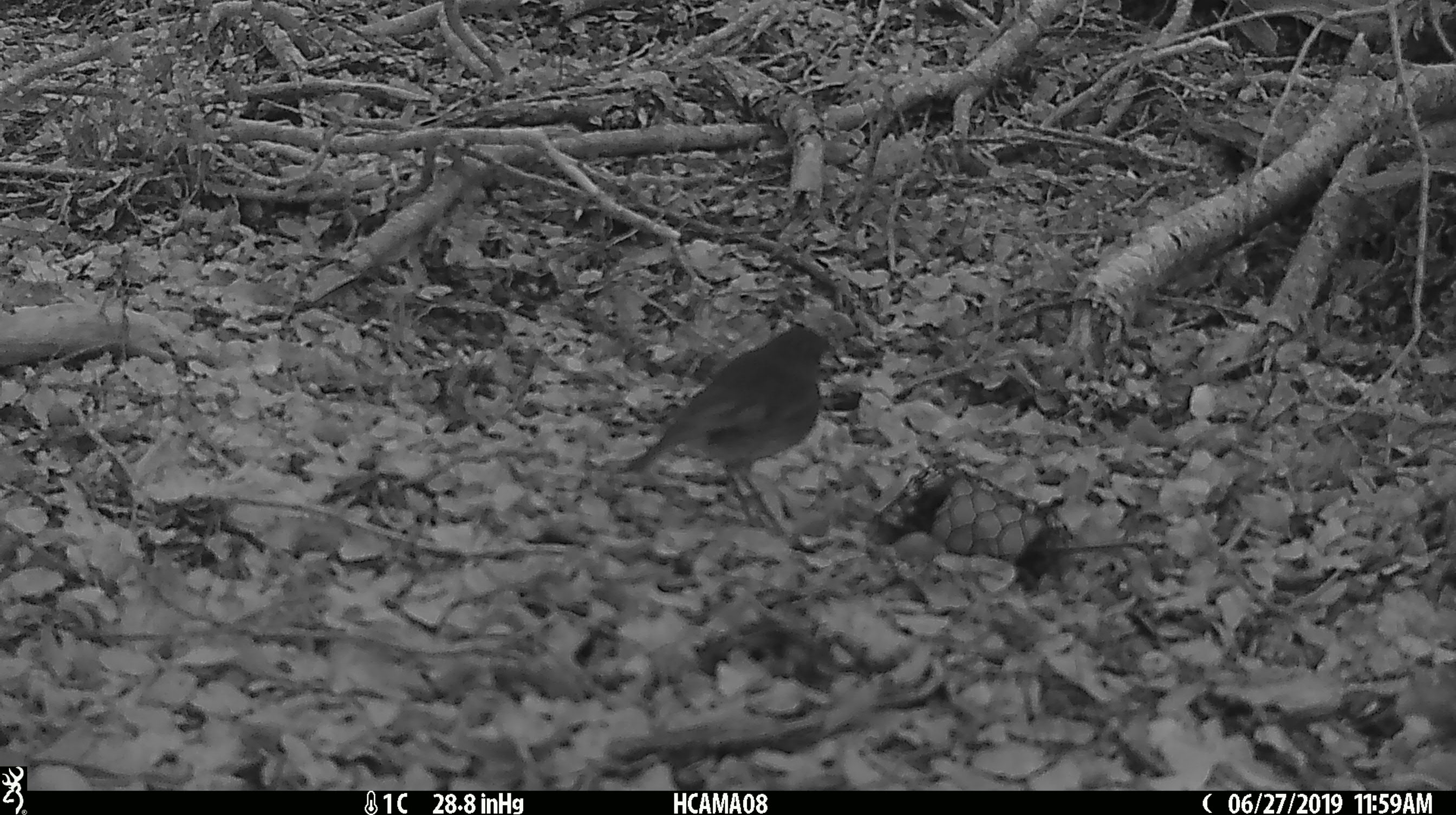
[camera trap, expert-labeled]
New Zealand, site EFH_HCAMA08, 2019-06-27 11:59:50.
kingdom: Animalia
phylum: Chordata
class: Aves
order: Passeriformes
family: Petroicidae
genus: Petroica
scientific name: Petroica australis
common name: new zealand robin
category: robin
Robin (new zealand robin) (Petroica australis).